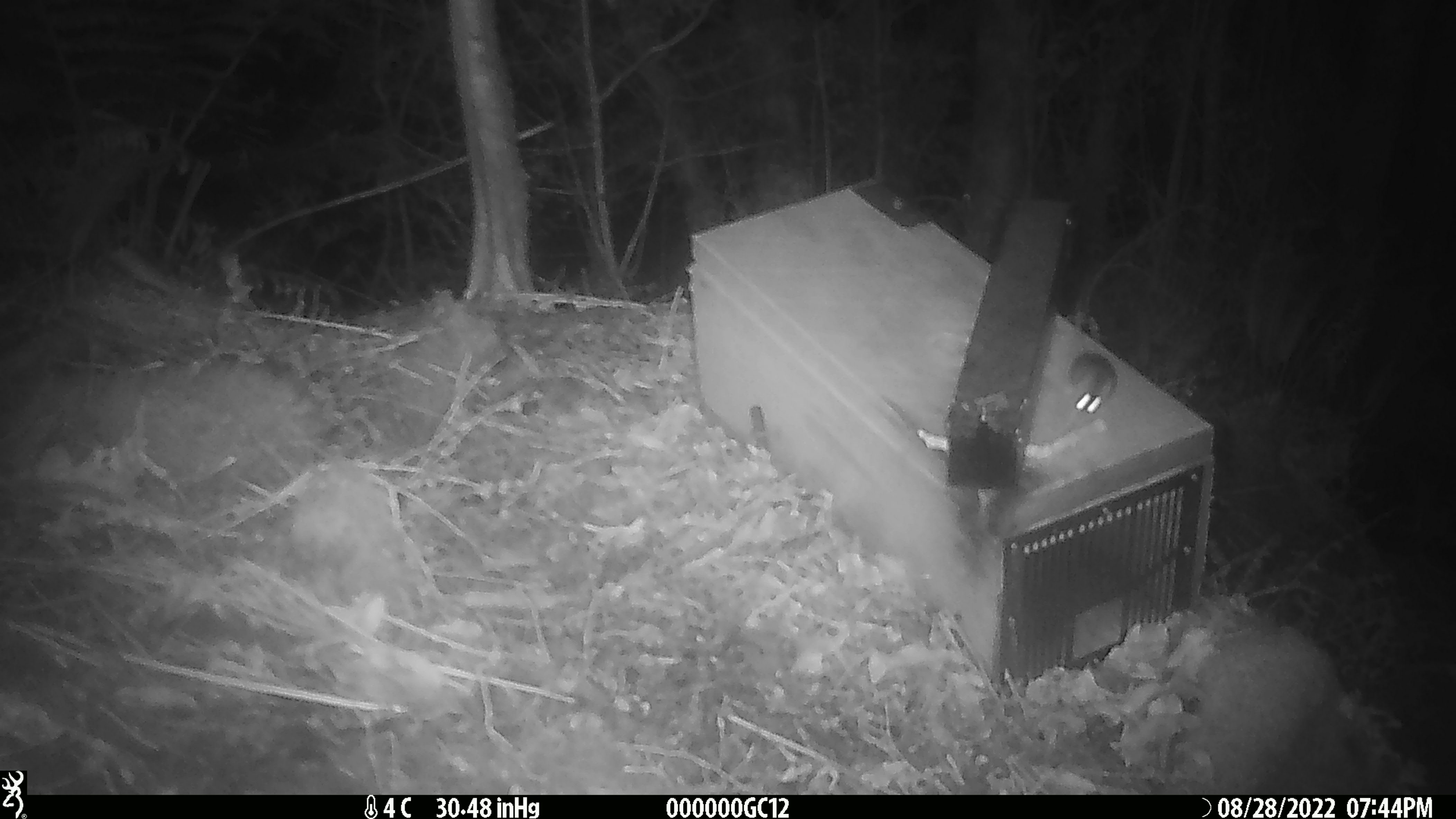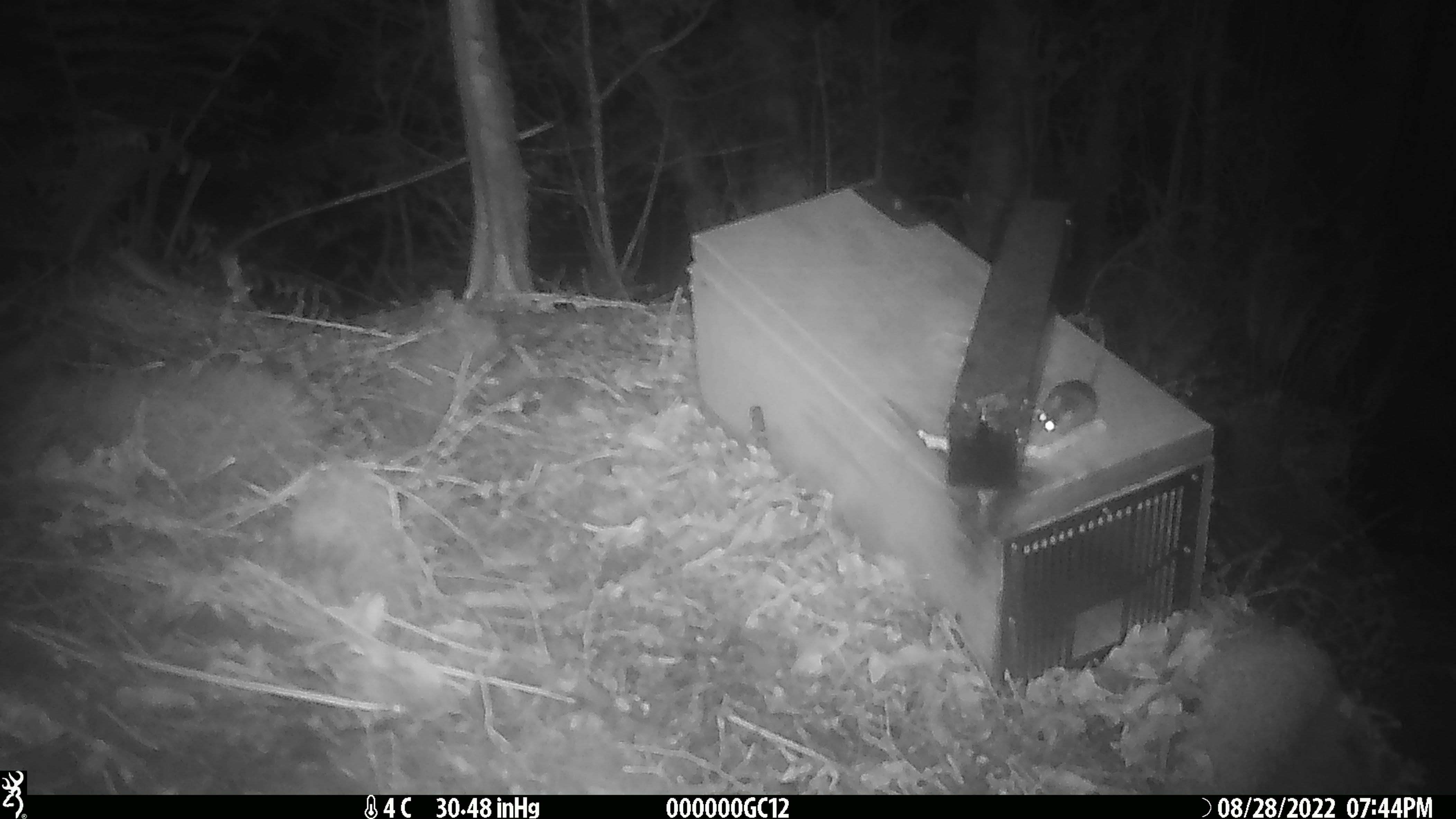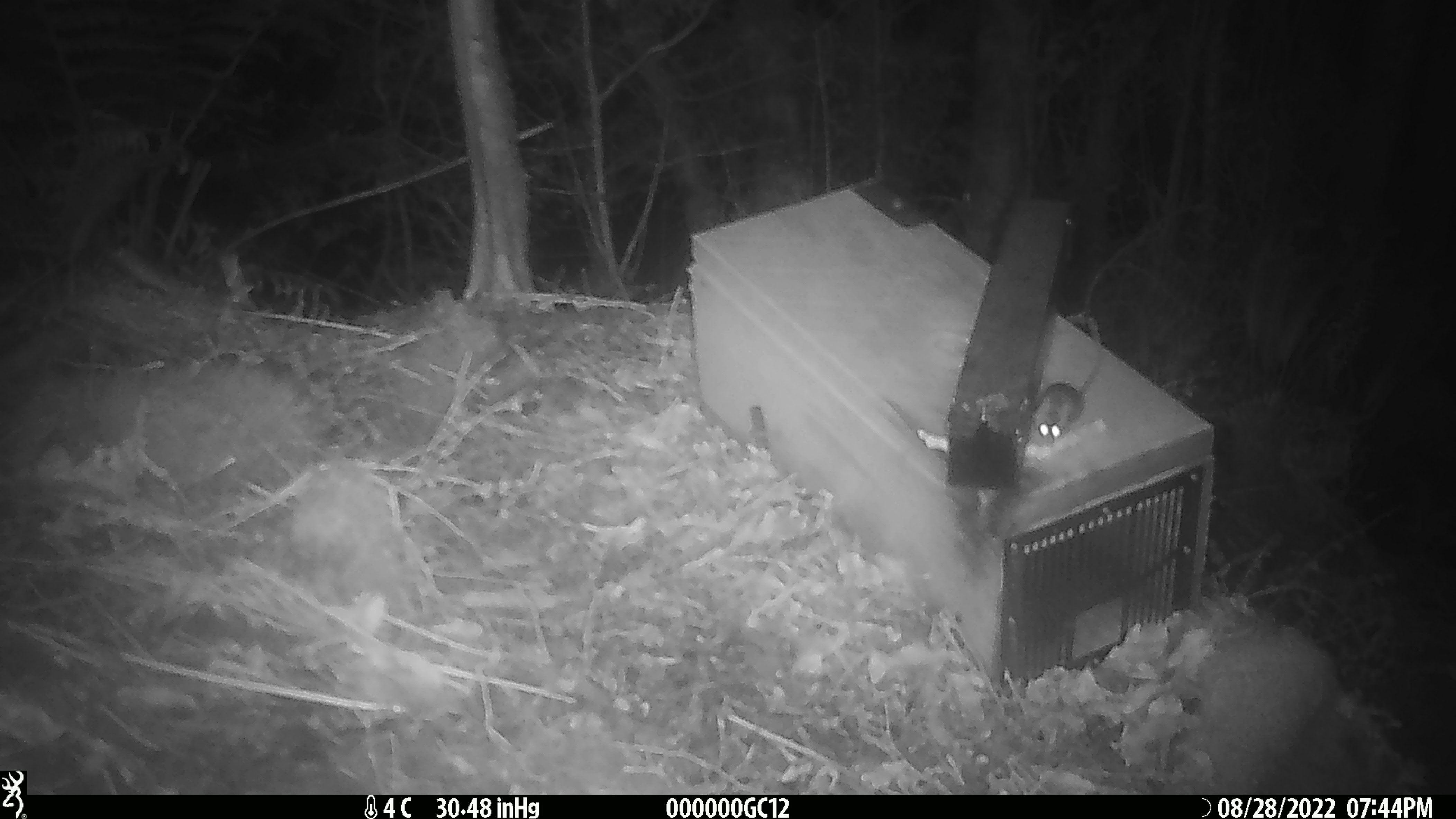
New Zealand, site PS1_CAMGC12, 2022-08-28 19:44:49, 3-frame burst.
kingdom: Animalia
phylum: Chordata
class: Mammalia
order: Rodentia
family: Muridae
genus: Mus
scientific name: Mus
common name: mouse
Mouse (Mus).